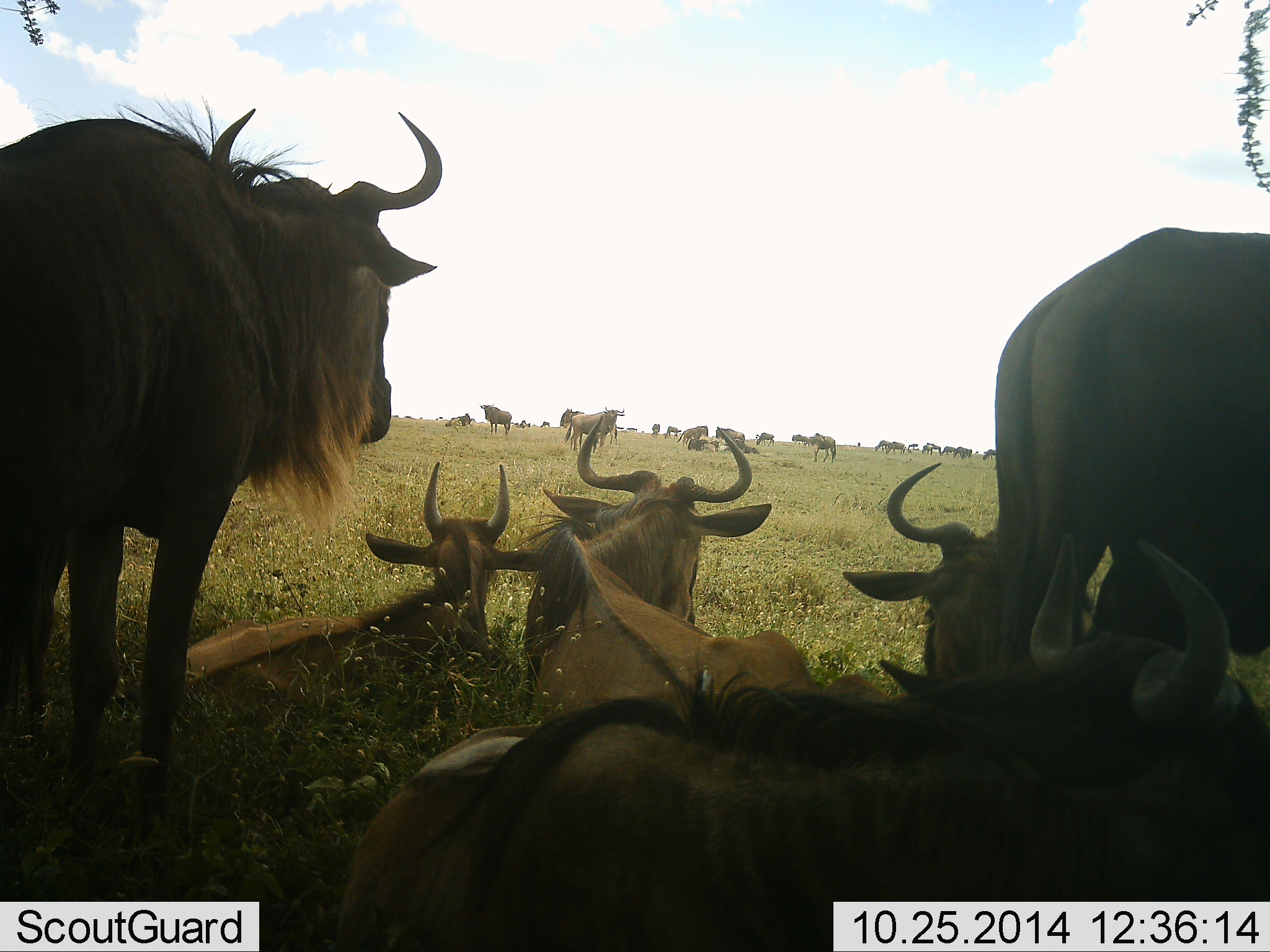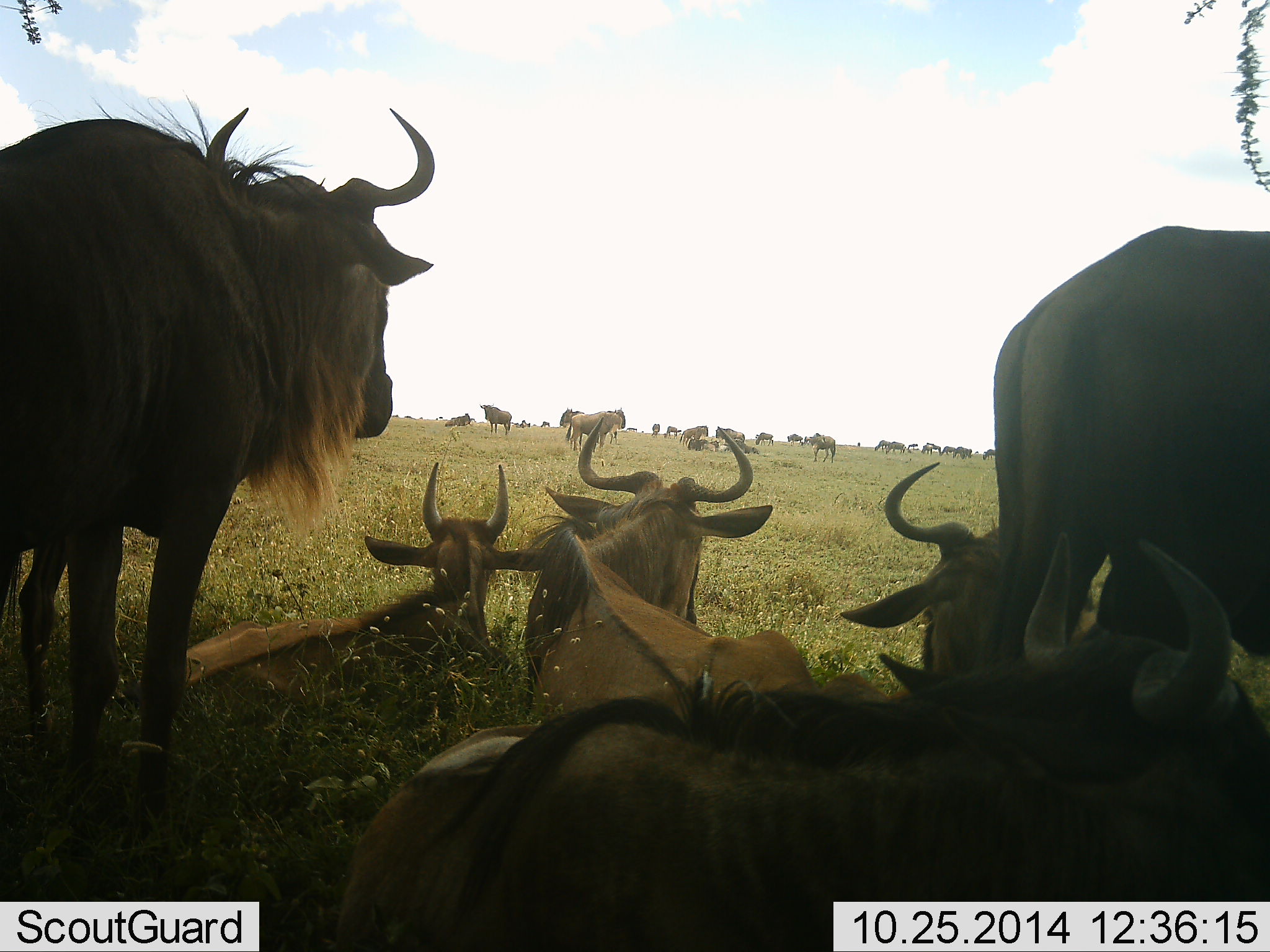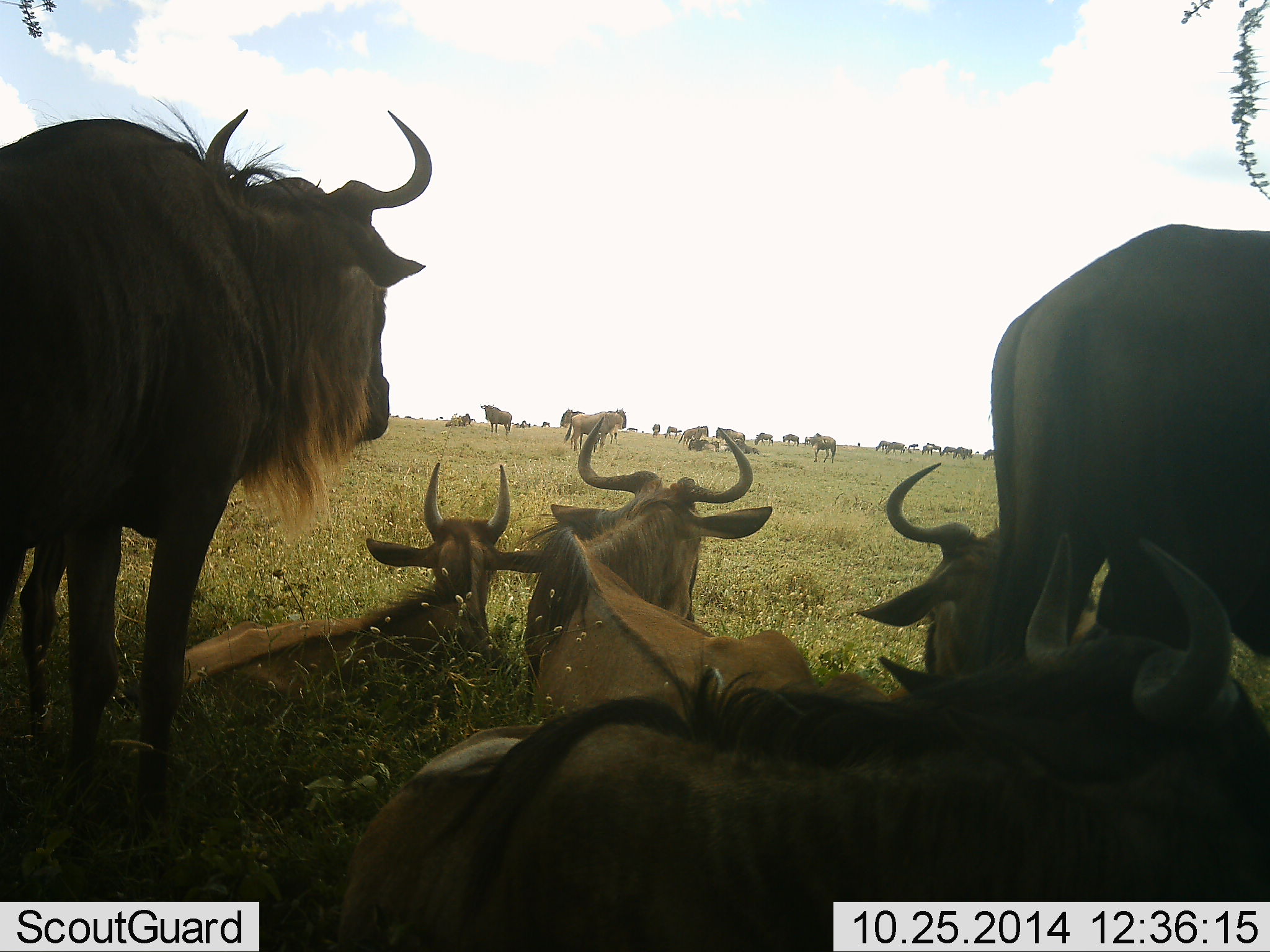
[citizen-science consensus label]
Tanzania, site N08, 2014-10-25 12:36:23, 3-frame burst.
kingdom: Animalia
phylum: Chordata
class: Mammalia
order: Artiodactyla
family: Bovidae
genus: Connochaetes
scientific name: Connochaetes taurinus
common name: blue wildebeest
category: wildebeest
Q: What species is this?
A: Wildebeest (blue wildebeest) (Connochaetes taurinus).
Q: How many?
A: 11-50.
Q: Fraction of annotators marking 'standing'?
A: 100%.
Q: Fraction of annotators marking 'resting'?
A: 100%.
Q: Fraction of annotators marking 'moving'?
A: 40%.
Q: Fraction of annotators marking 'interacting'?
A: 10%.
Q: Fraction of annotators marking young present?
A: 50%.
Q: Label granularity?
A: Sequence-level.